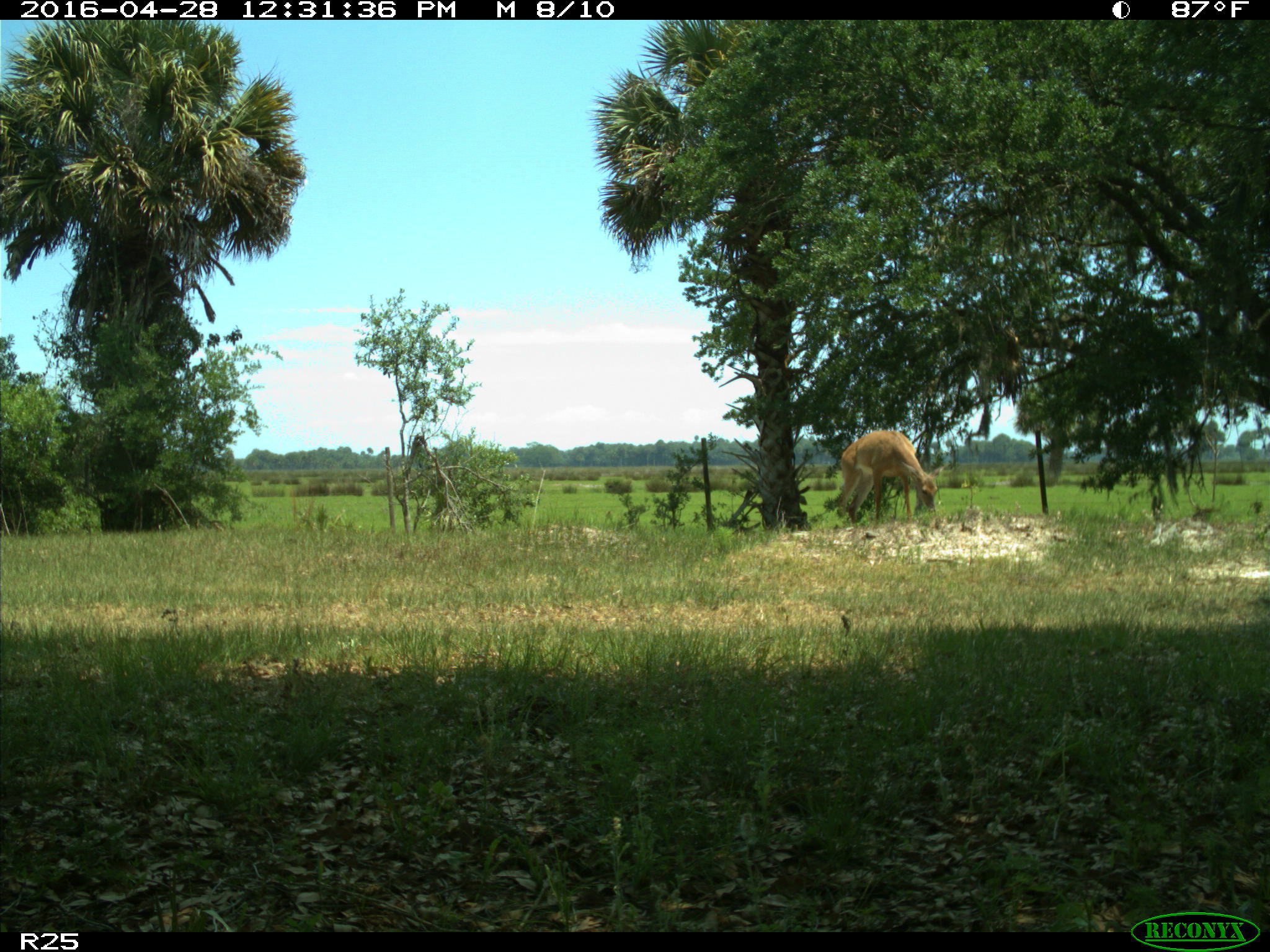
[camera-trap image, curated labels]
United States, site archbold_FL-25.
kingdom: Animalia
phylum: Chordata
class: Mammalia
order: Artiodactyla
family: Cervidae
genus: Odocoileus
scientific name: Odocoileus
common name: deer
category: unidentified deer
Unidentified deer (deer) (Odocoileus).